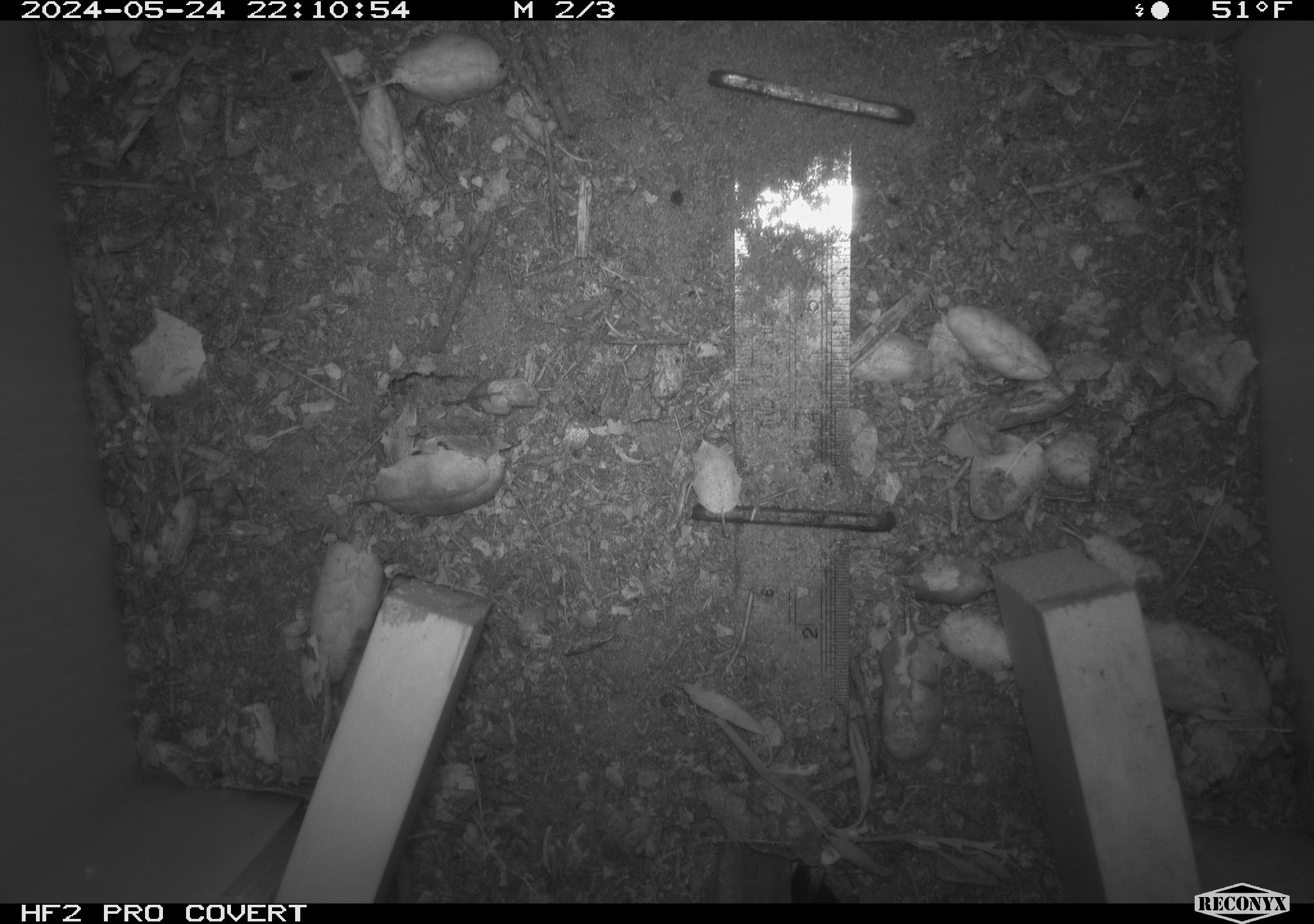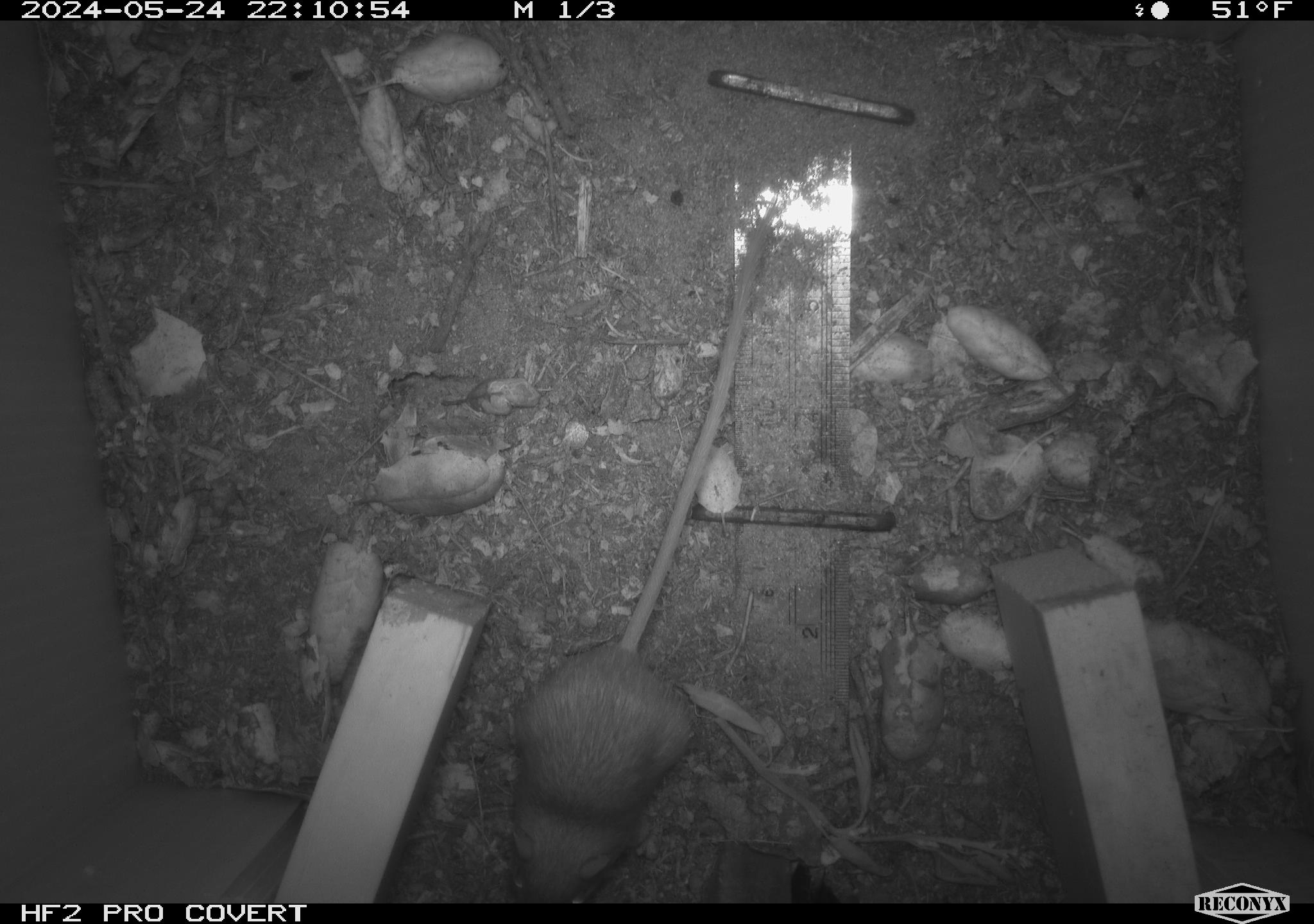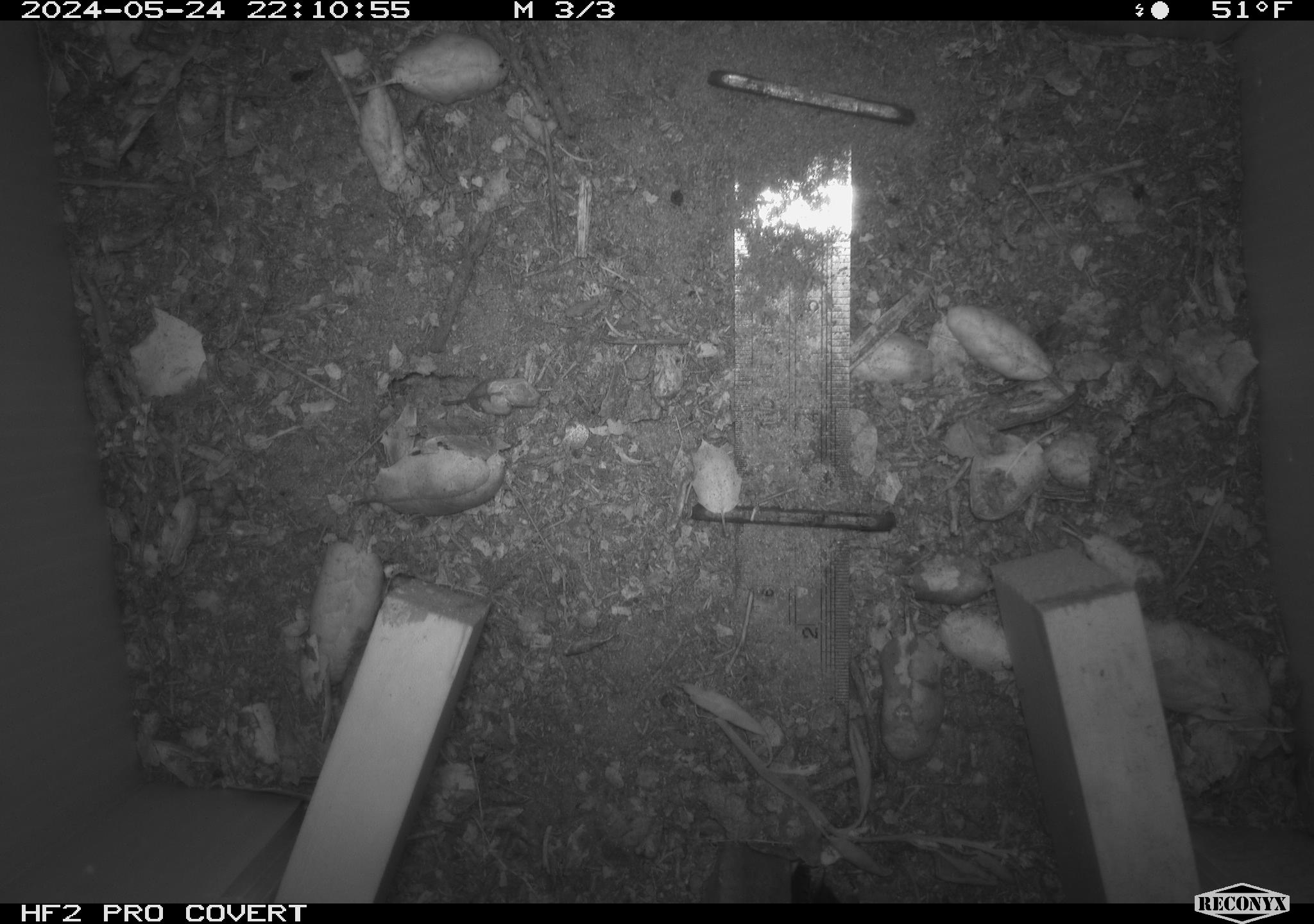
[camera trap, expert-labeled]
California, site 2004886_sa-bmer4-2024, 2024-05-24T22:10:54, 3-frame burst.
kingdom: Animalia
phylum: Chordata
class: Mammalia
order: Rodentia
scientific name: Rodentia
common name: mouse species